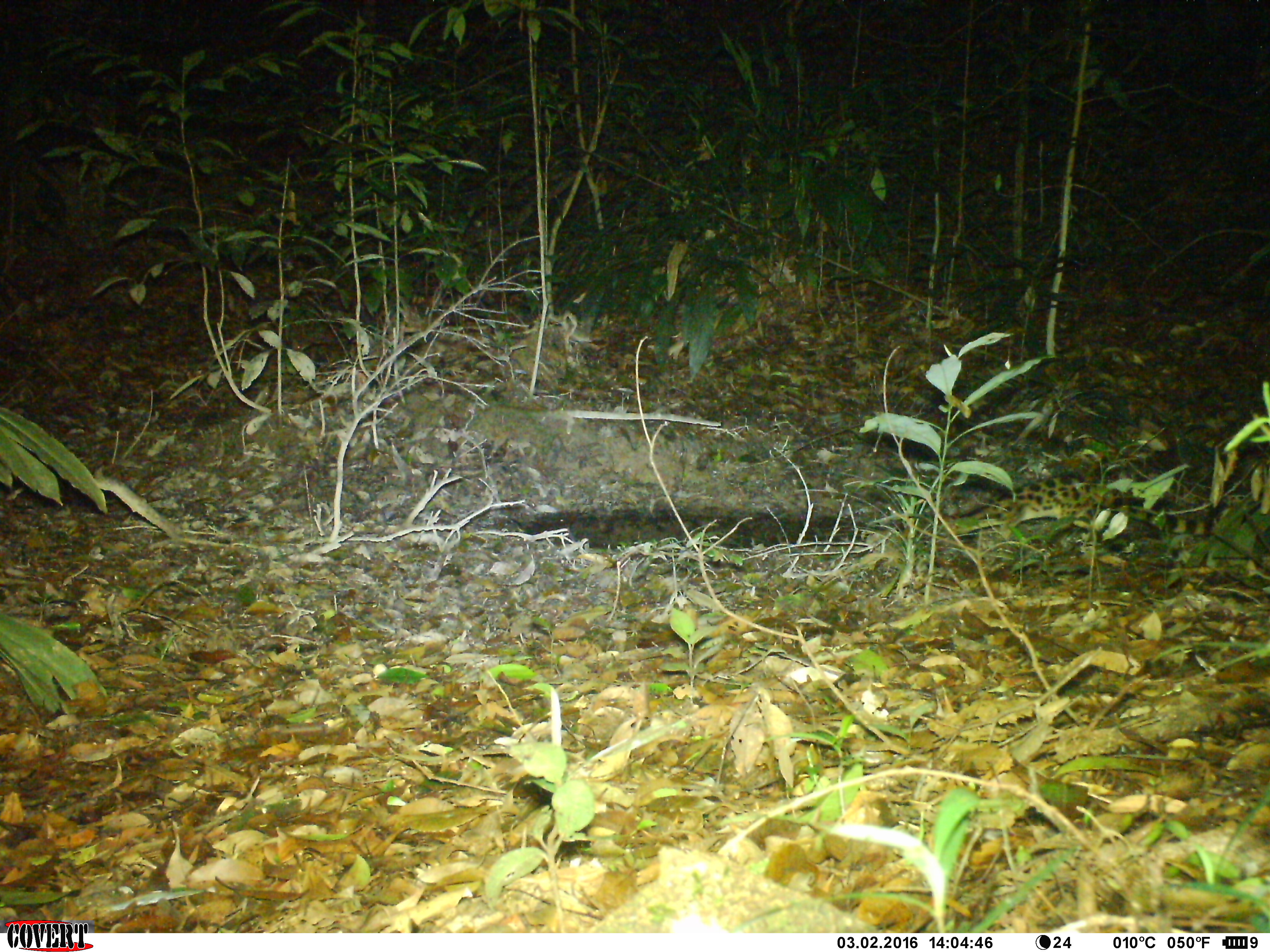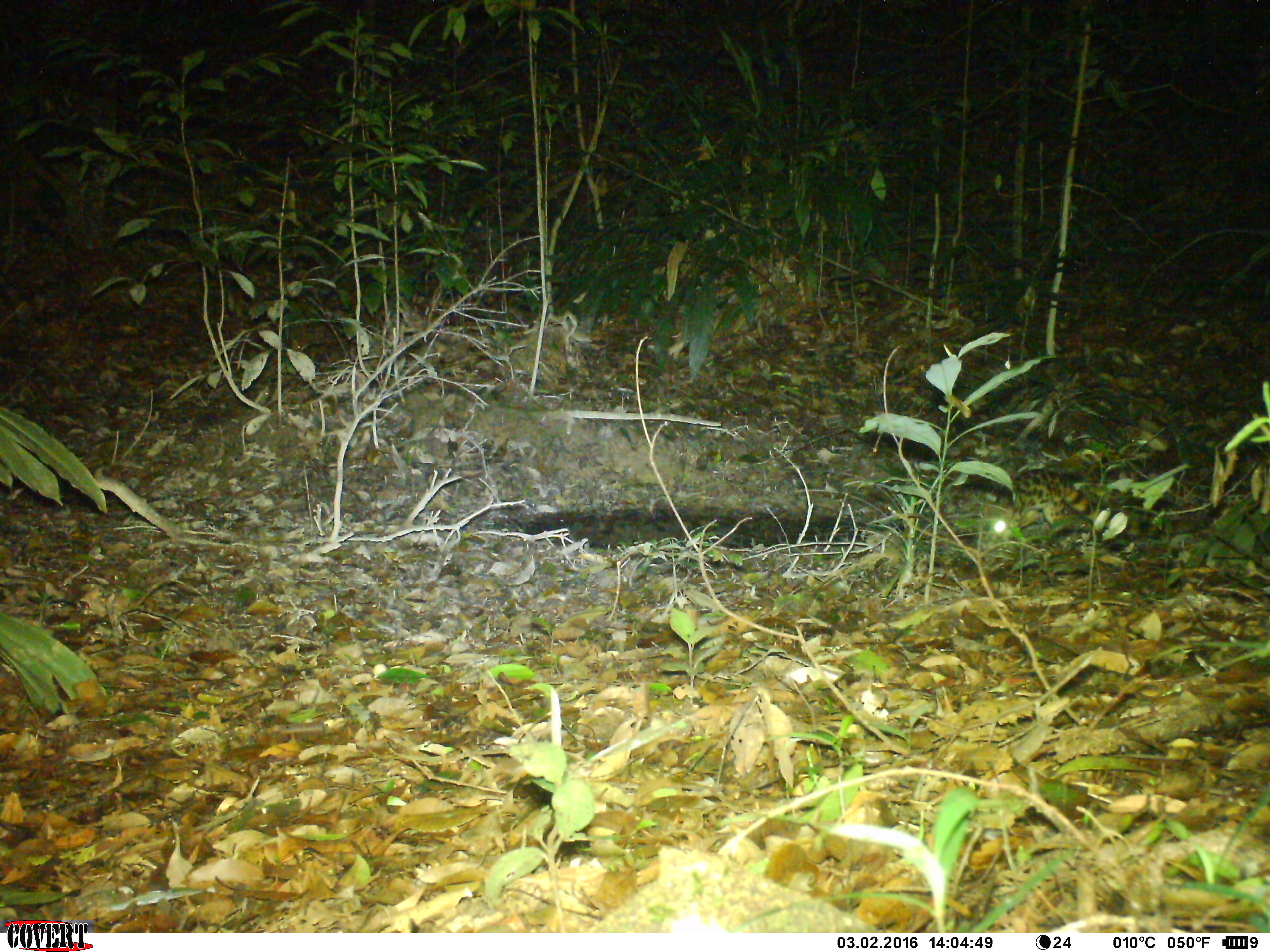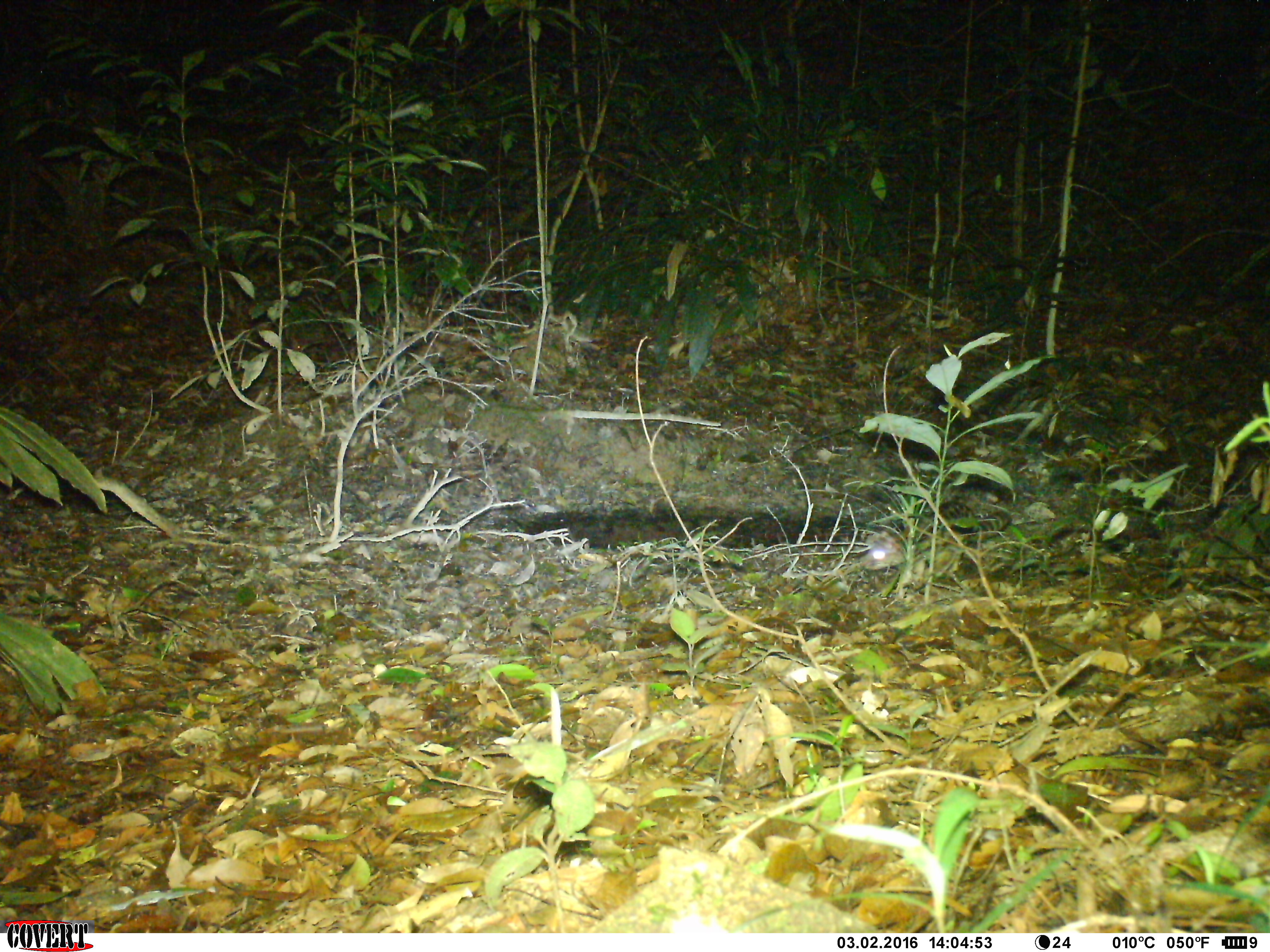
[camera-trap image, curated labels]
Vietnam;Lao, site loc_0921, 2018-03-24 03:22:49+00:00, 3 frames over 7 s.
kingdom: Animalia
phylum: Chordata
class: Mammalia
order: Carnivora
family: Prionodontidae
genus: Prionodon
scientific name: Prionodon pardicolor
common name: spotted linsang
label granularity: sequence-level